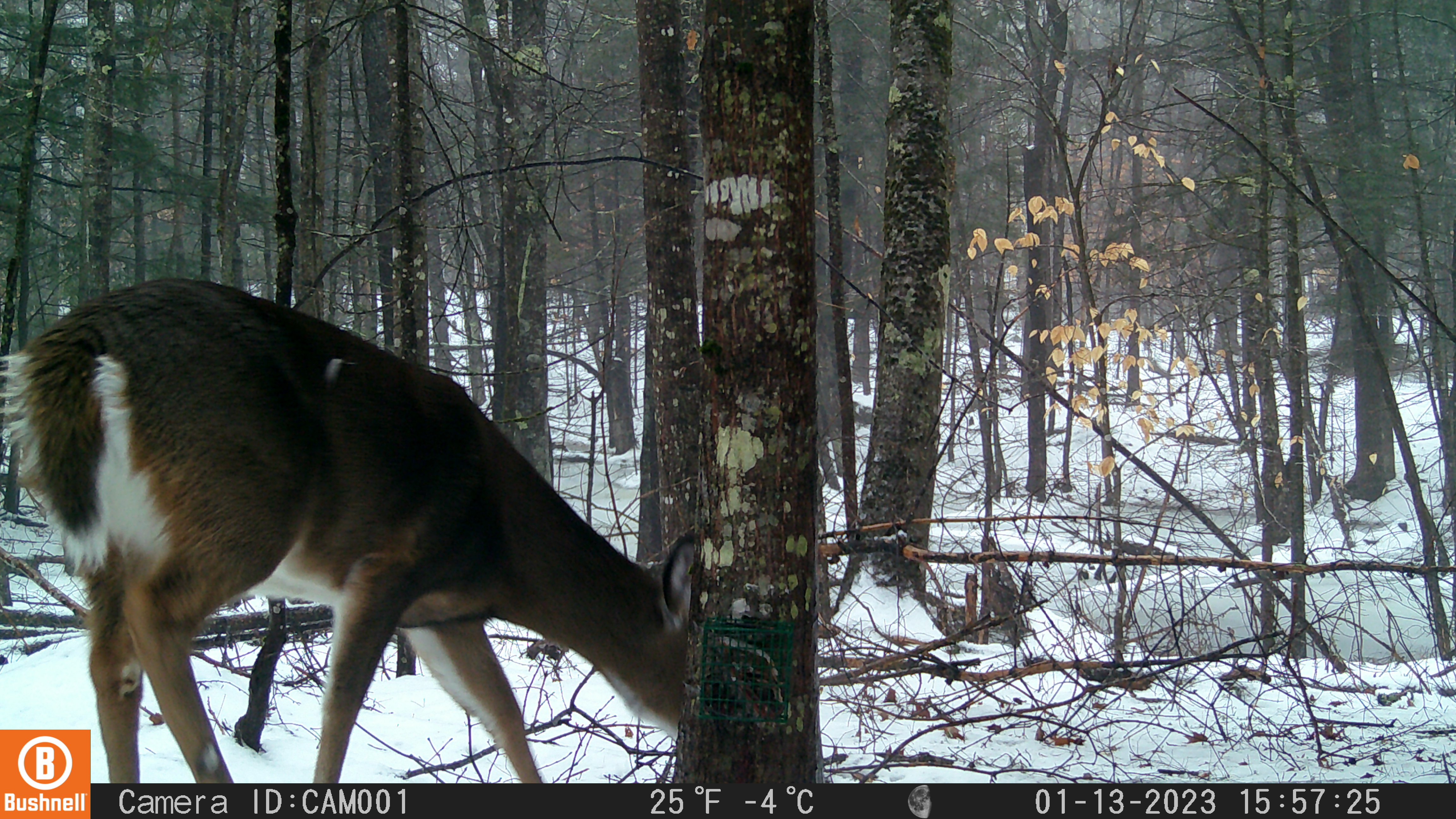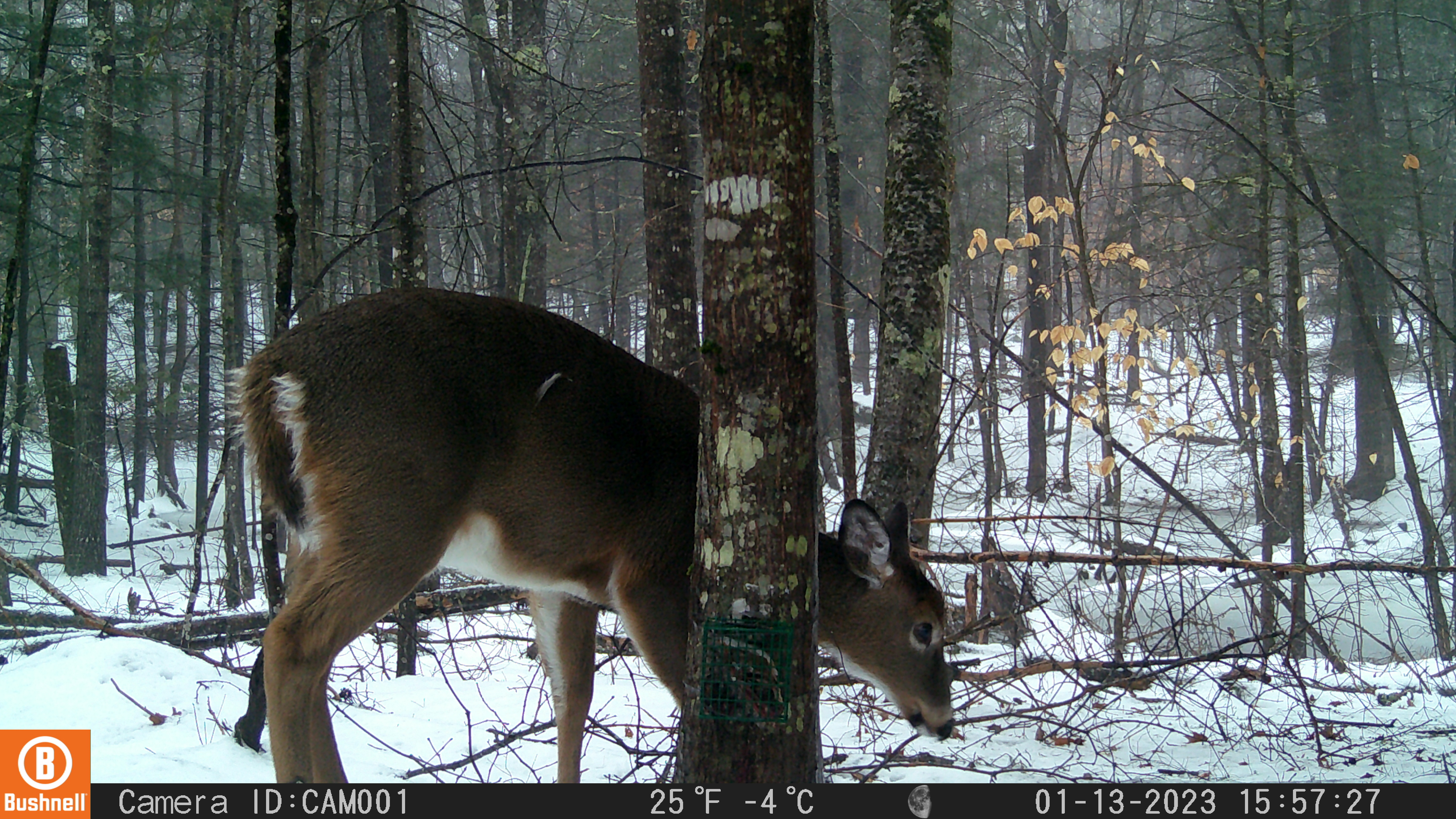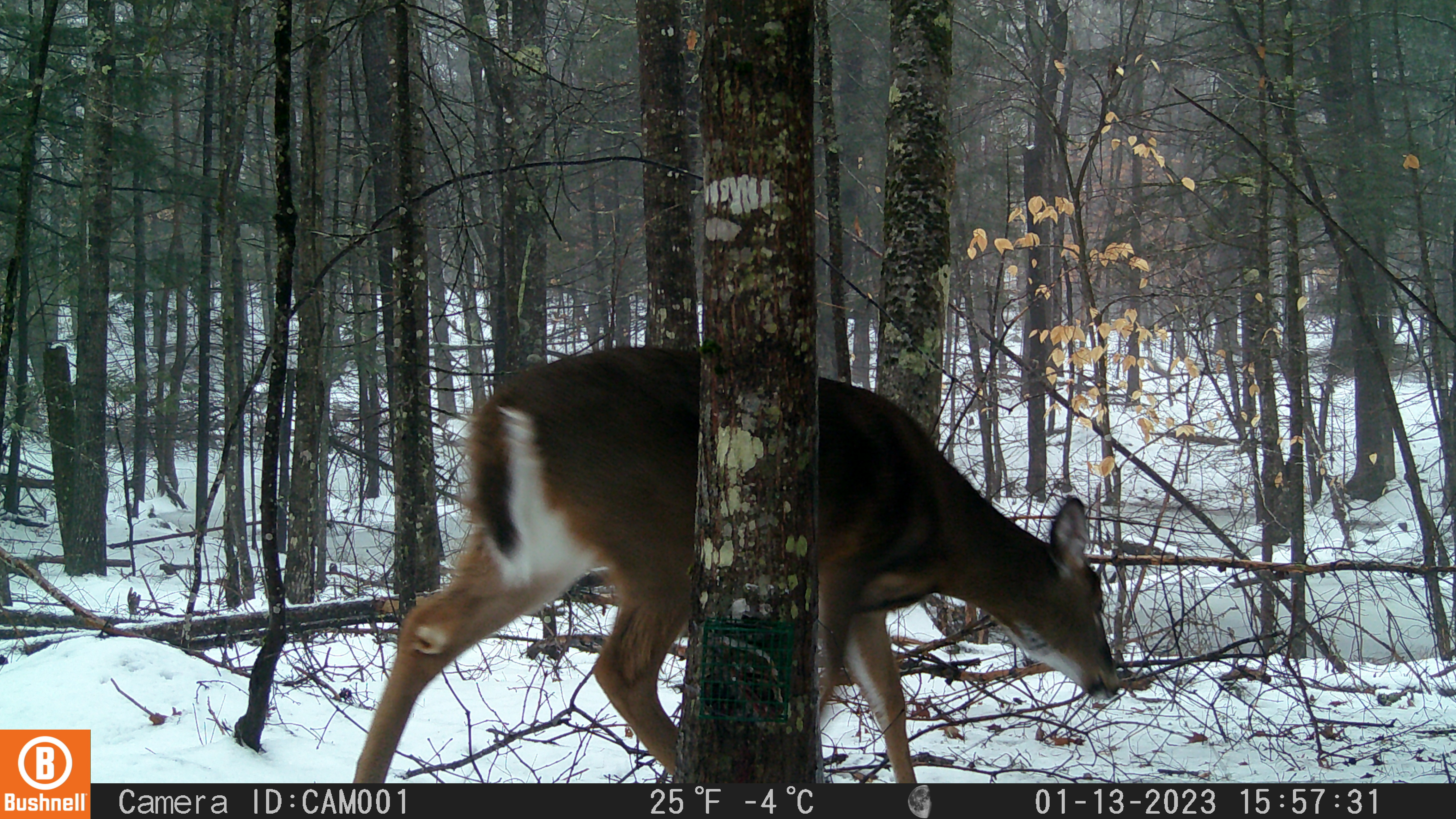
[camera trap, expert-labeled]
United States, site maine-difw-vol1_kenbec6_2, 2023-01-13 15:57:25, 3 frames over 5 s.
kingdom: Animalia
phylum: Chordata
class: Mammalia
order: Artiodactyla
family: Cervidae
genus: Odocoileus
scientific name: Odocoileus virginianus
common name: white-tailed deer